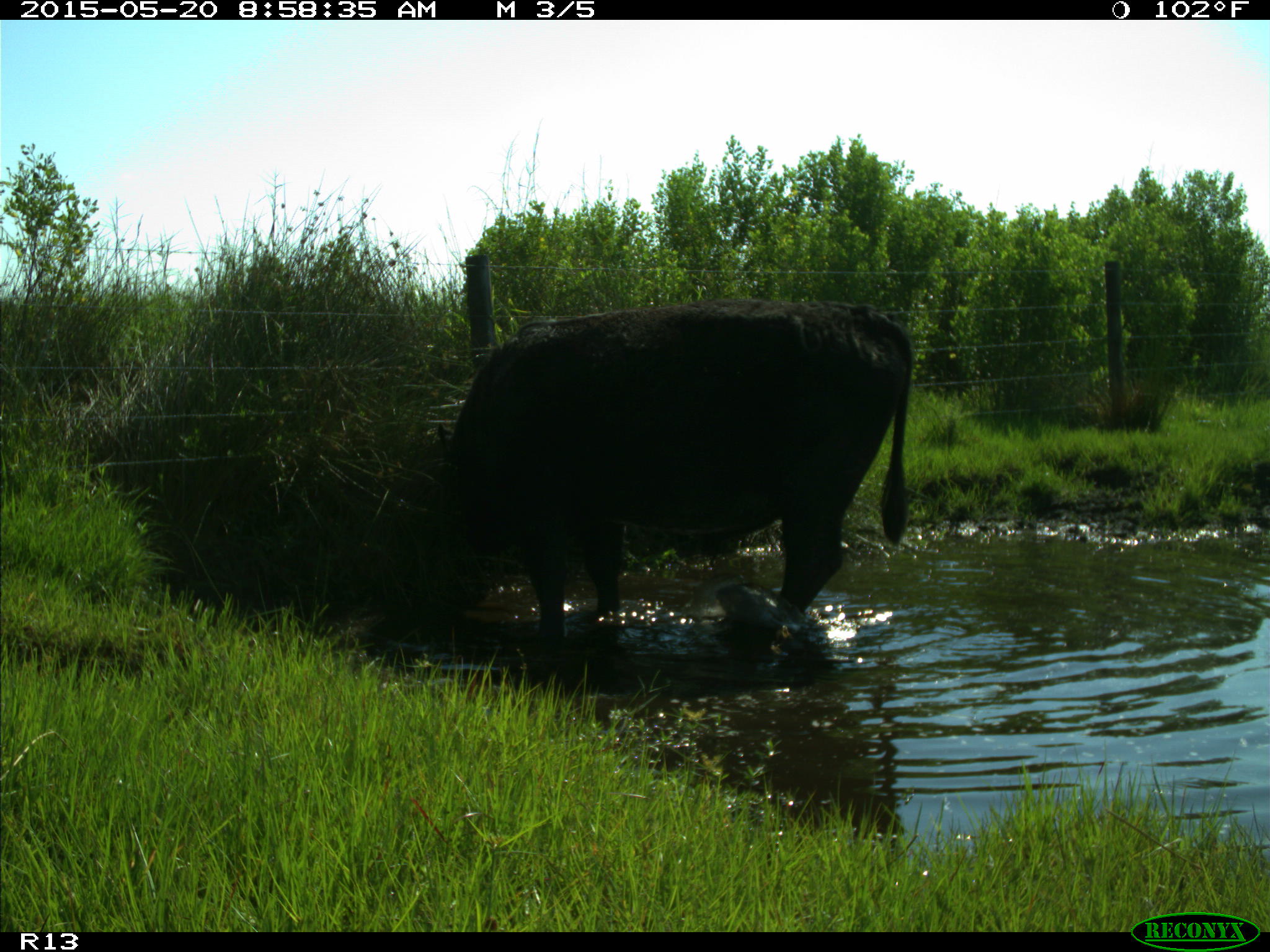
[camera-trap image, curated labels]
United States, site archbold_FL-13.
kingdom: Animalia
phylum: Chordata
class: Mammalia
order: Artiodactyla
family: Bovidae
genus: Bos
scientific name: Bos taurus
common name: domestic cow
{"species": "Bos taurus (domestic cow)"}